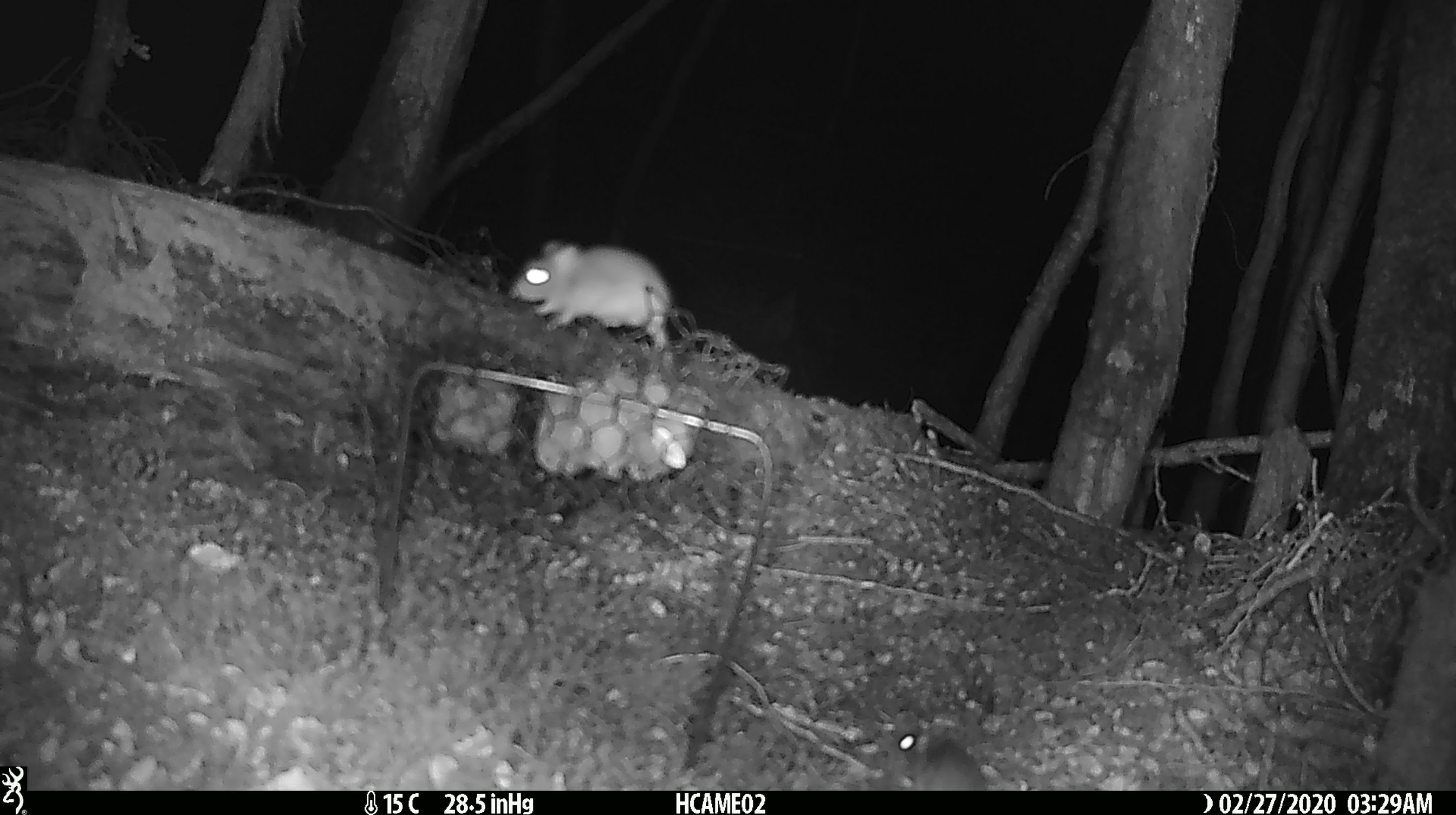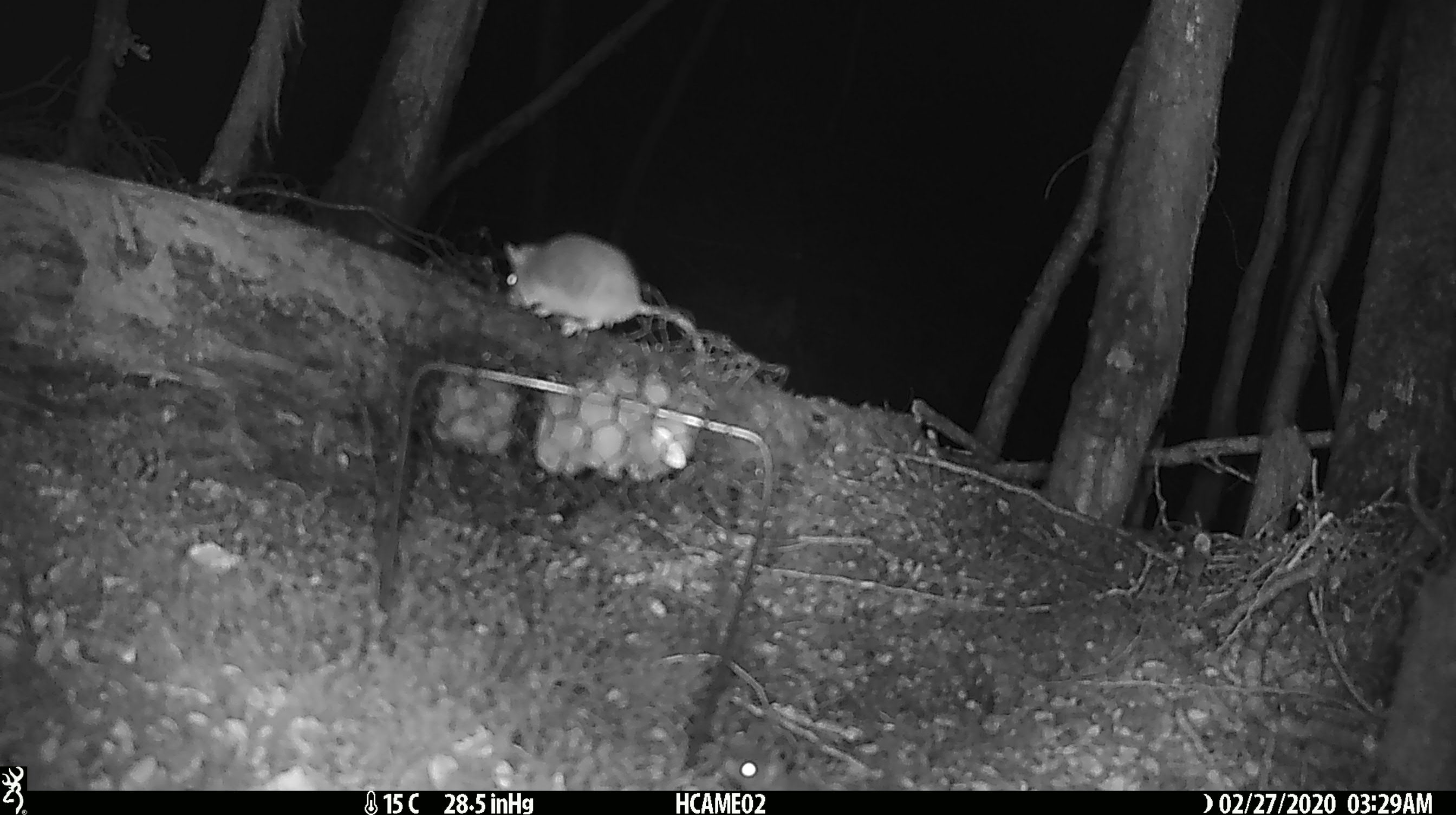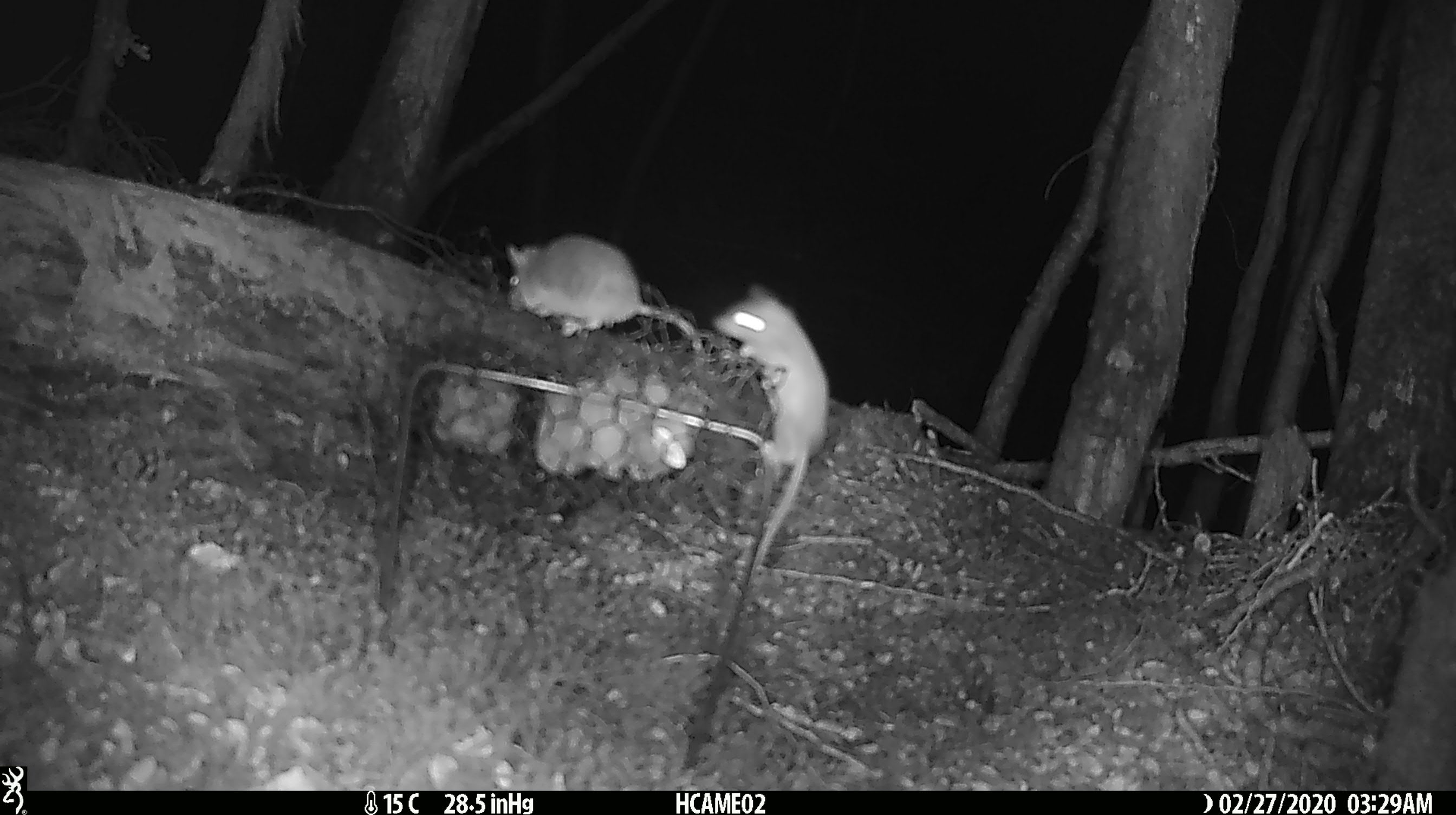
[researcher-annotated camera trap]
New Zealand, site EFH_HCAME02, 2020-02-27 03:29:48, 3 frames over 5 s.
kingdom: Animalia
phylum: Chordata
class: Mammalia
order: Rodentia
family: Muridae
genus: Mus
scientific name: Mus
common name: mouse